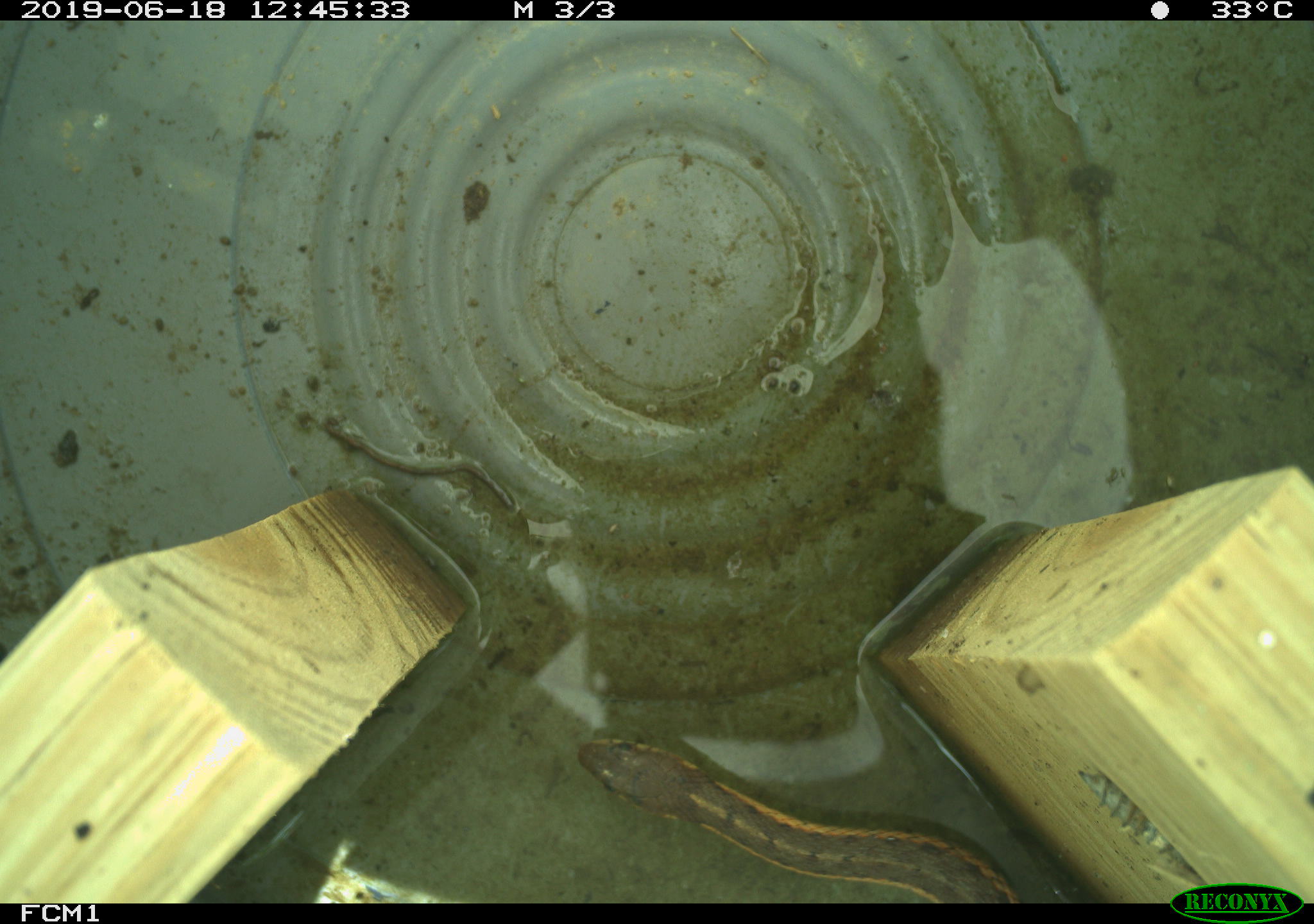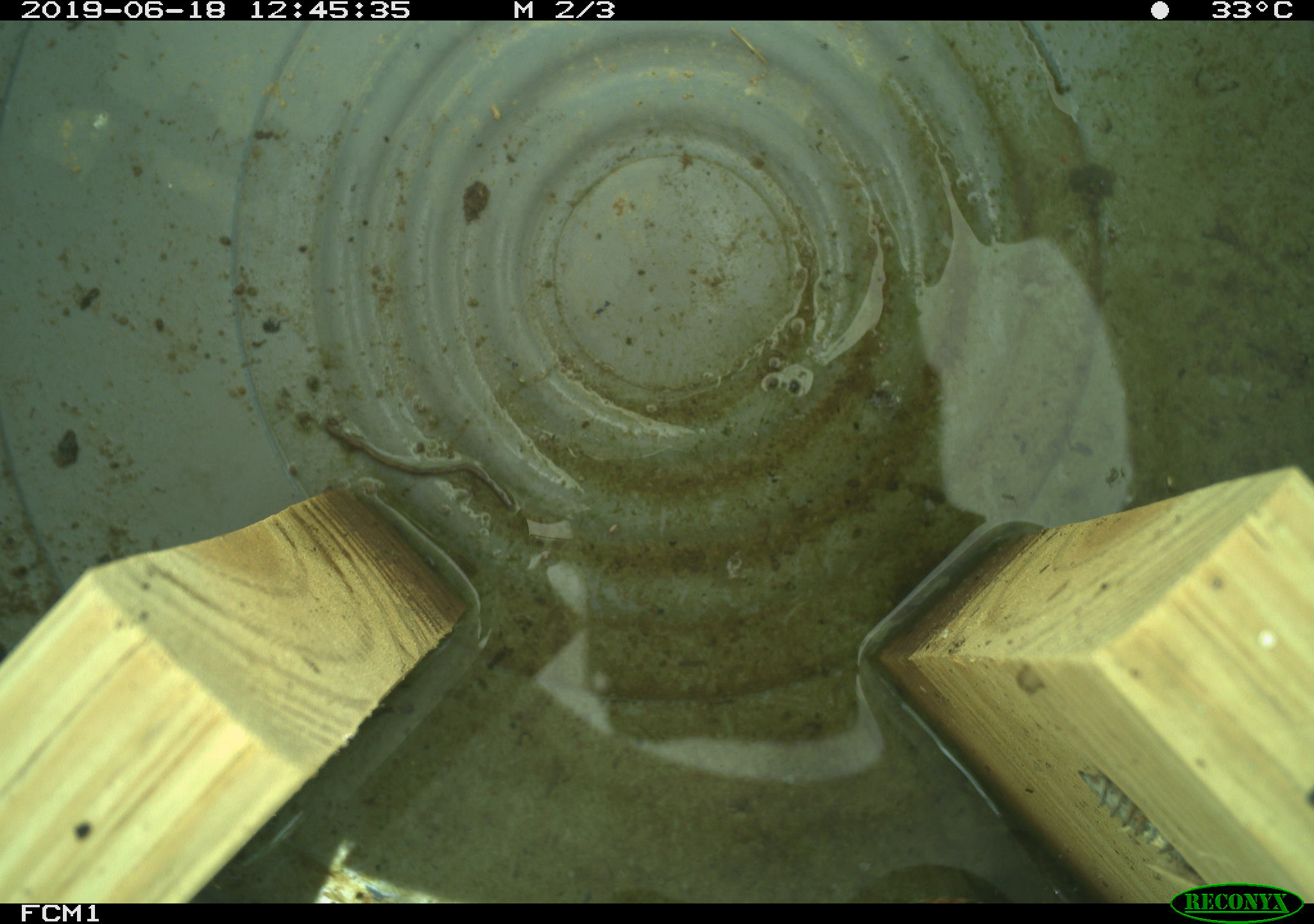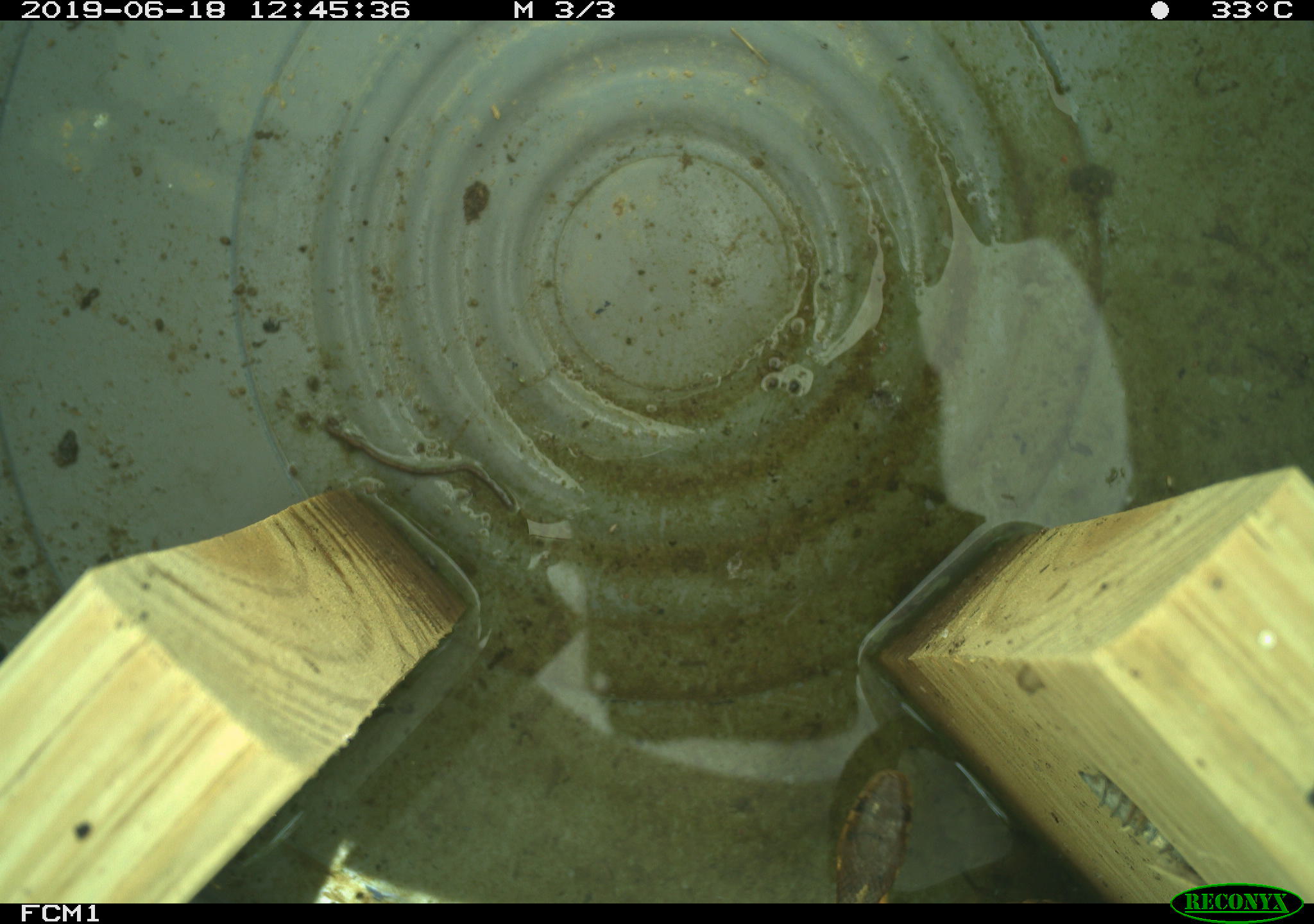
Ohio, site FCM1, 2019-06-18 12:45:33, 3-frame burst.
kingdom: Animalia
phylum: Chordata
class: Reptilia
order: Squamata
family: Colubridae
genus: Thamnophis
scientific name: Thamnophis sirtalis sirtalis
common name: eastern gartersnake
Eastern gartersnake (Thamnophis sirtalis sirtalis).